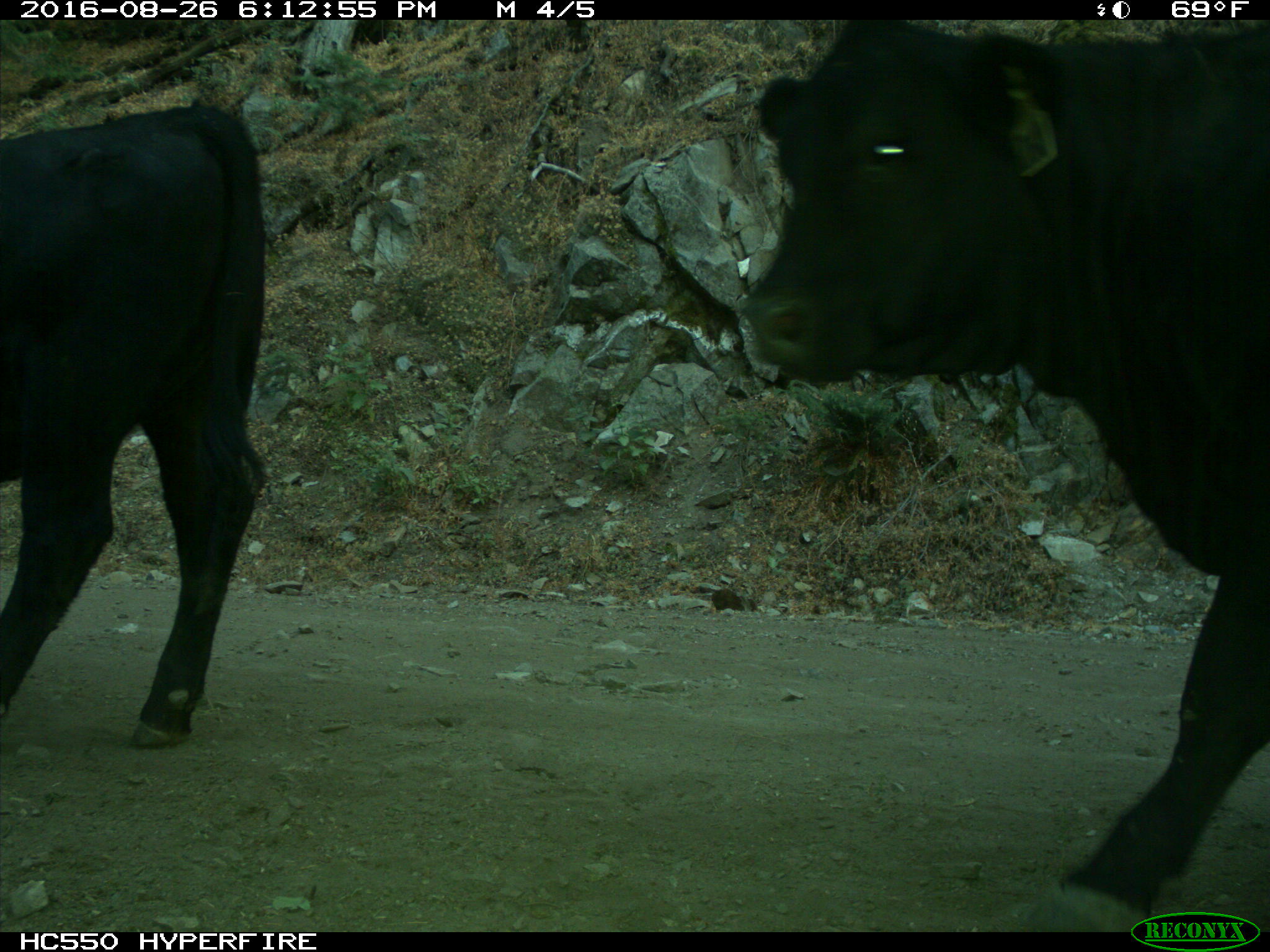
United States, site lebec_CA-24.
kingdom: Animalia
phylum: Chordata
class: Mammalia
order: Artiodactyla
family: Bovidae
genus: Bos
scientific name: Bos taurus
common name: domestic cow